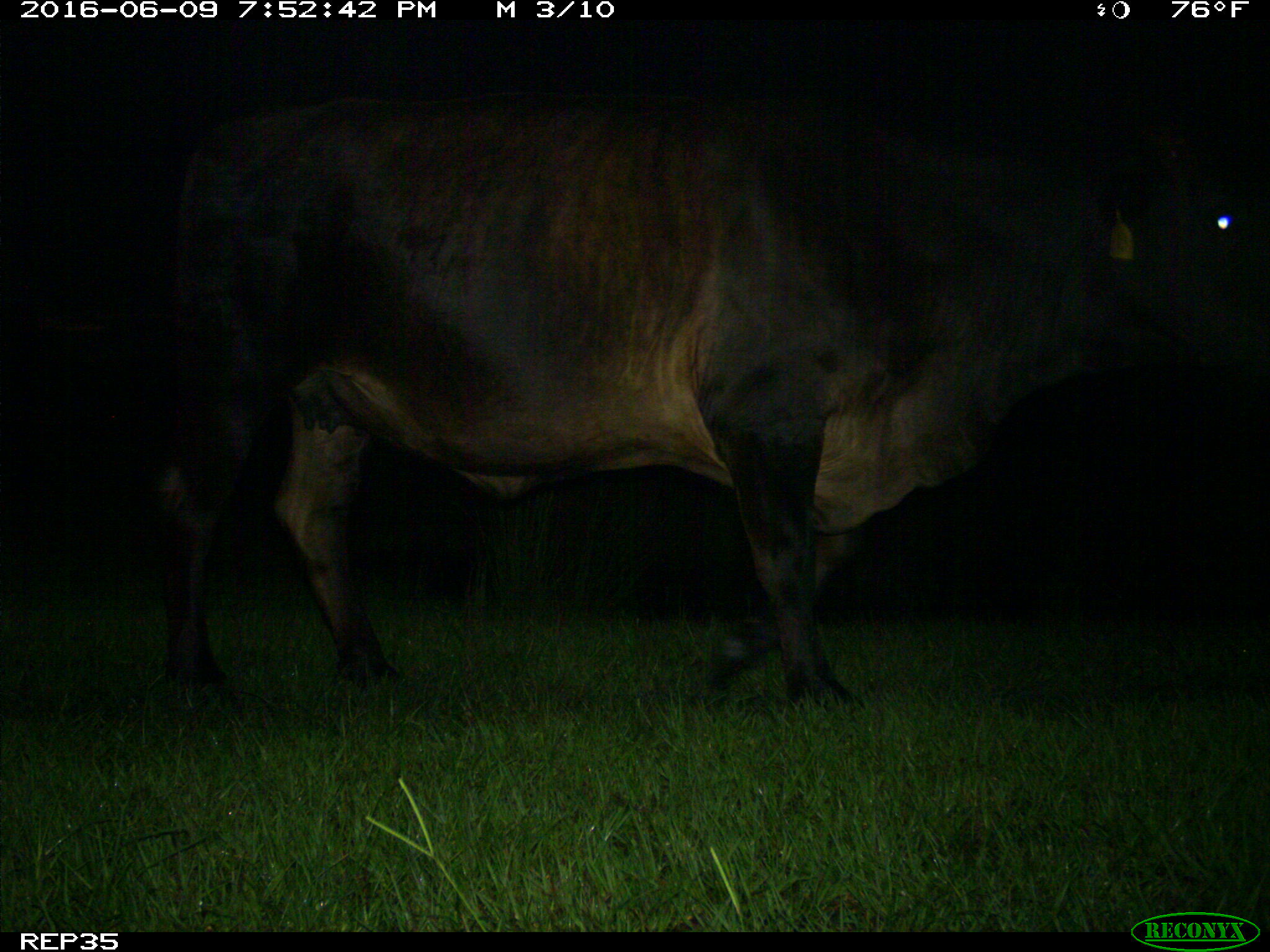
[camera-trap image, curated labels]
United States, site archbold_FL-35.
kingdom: Animalia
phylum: Chordata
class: Mammalia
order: Artiodactyla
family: Bovidae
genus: Bos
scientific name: Bos taurus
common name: domestic cow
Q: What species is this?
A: Bos taurus (domestic cow).